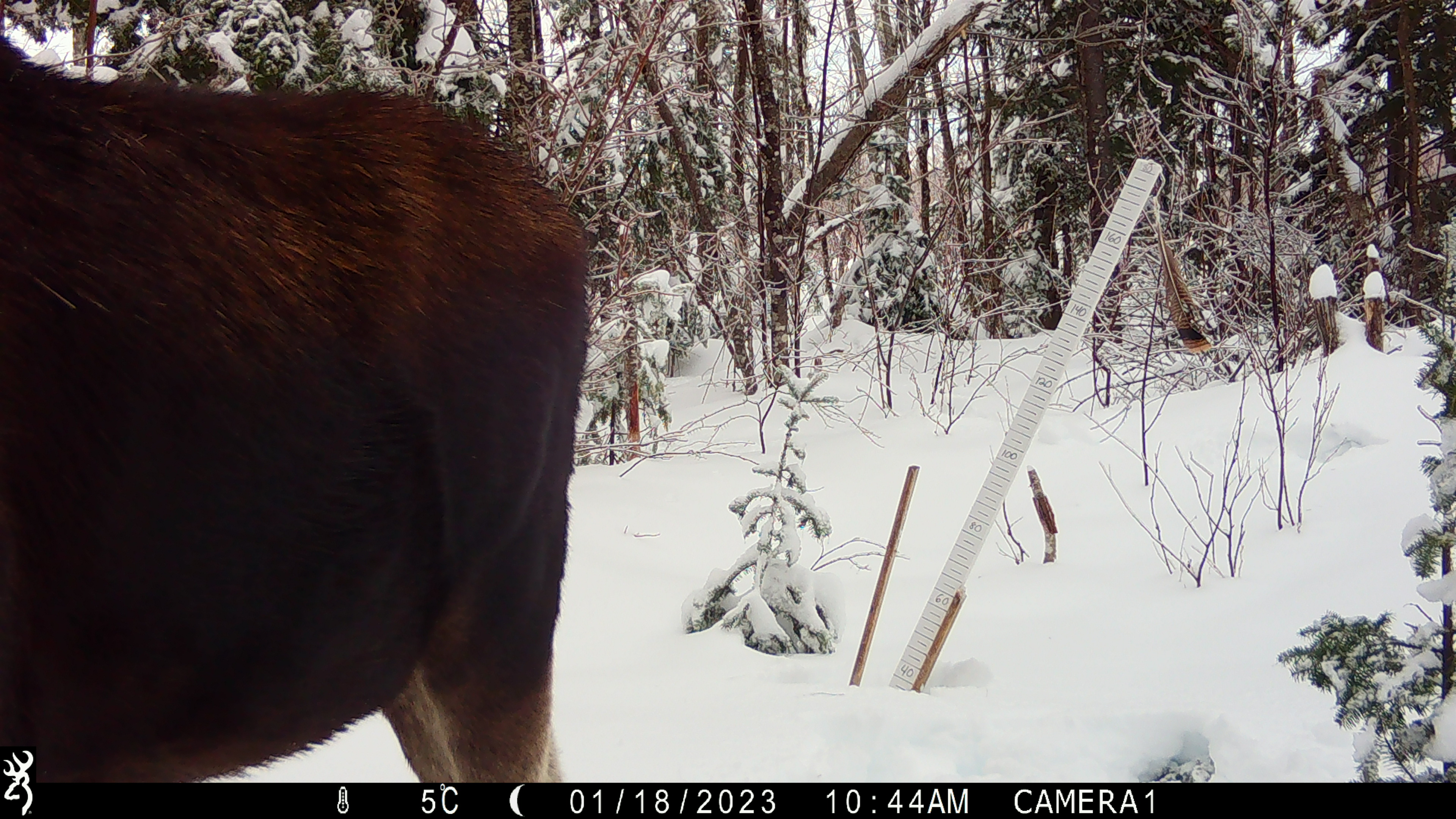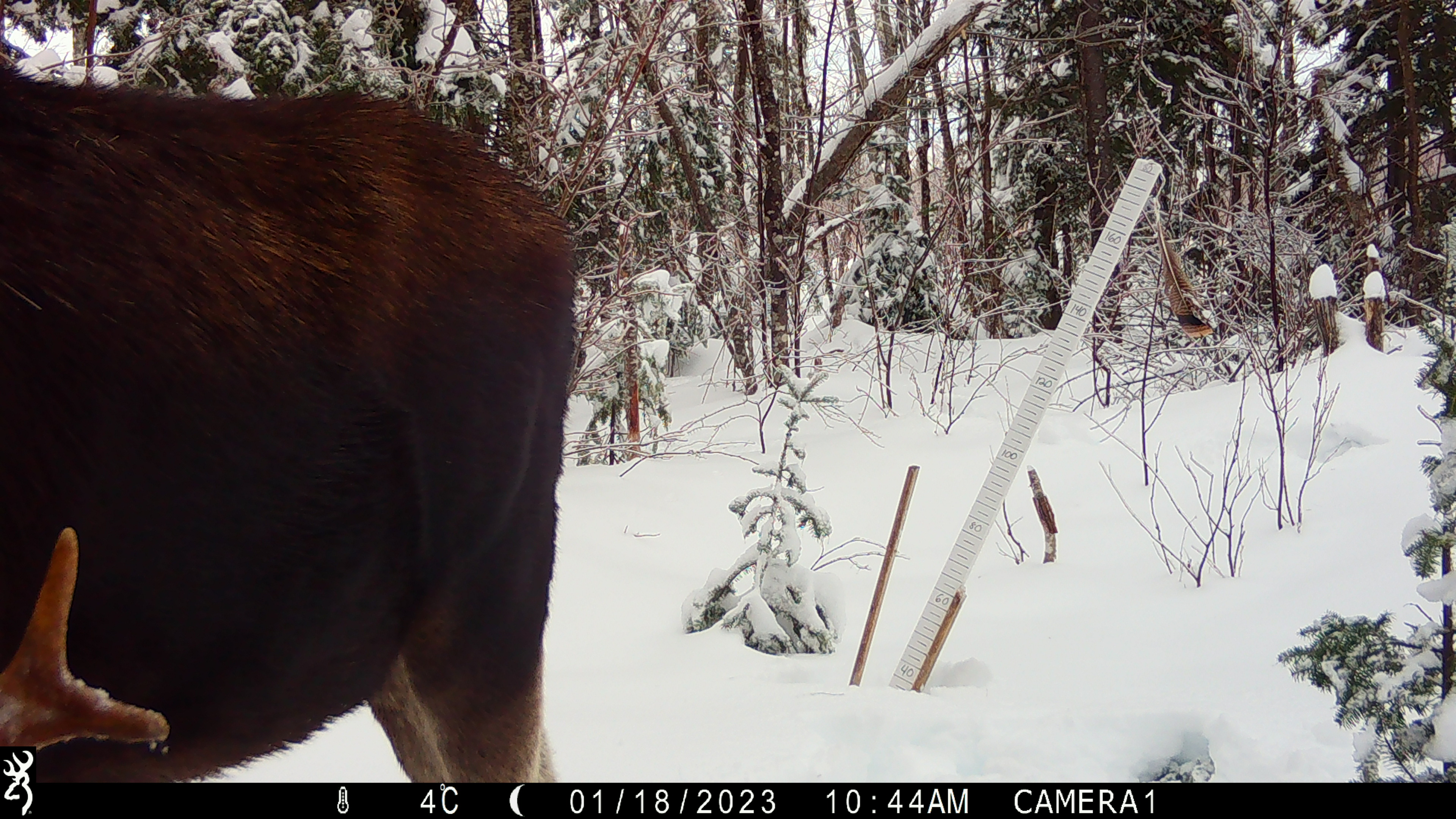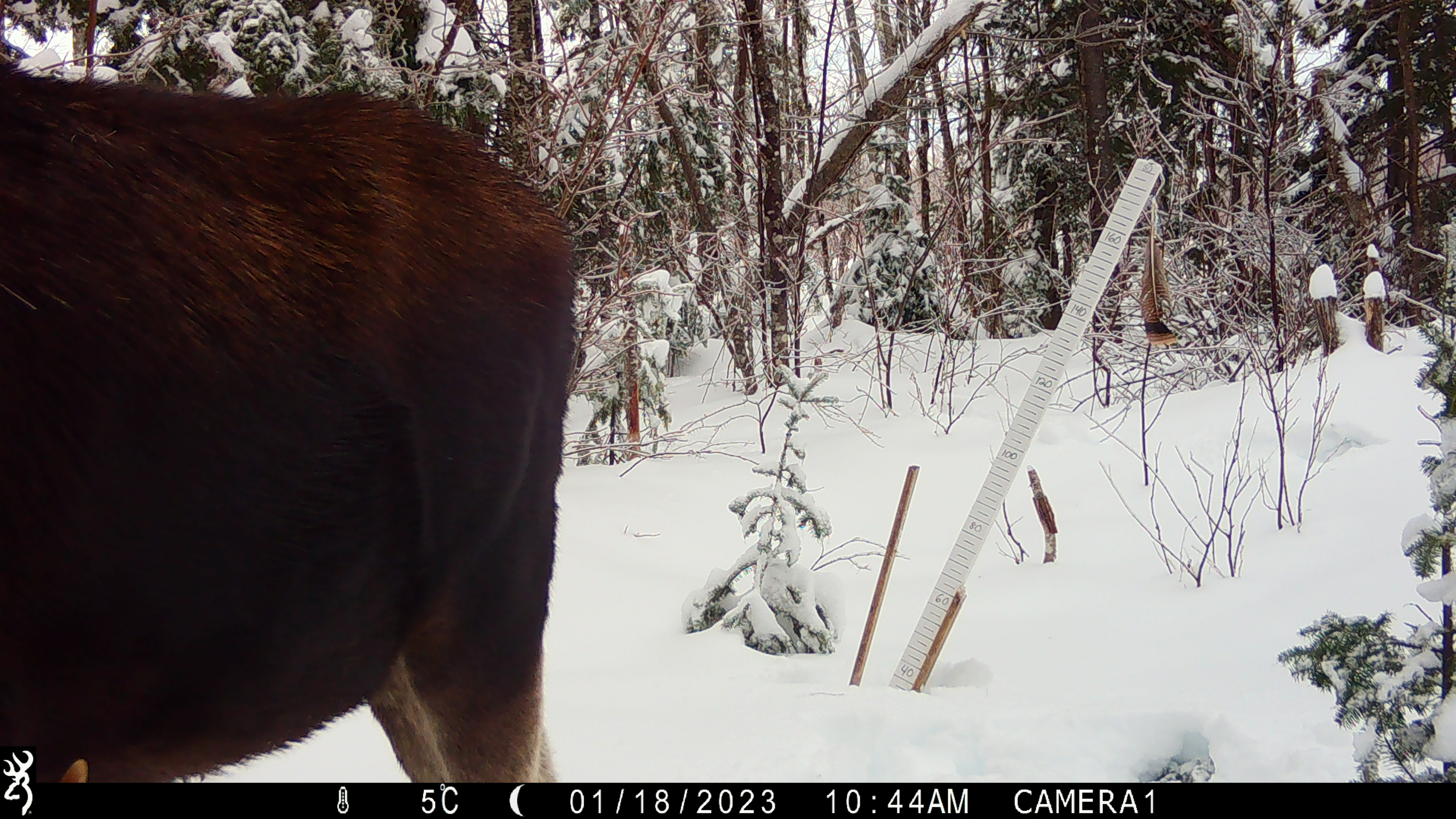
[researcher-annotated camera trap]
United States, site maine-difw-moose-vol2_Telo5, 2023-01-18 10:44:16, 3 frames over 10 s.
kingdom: Animalia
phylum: Chordata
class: Mammalia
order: Artiodactyla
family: Cervidae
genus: Alces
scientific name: Alces alces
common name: moose